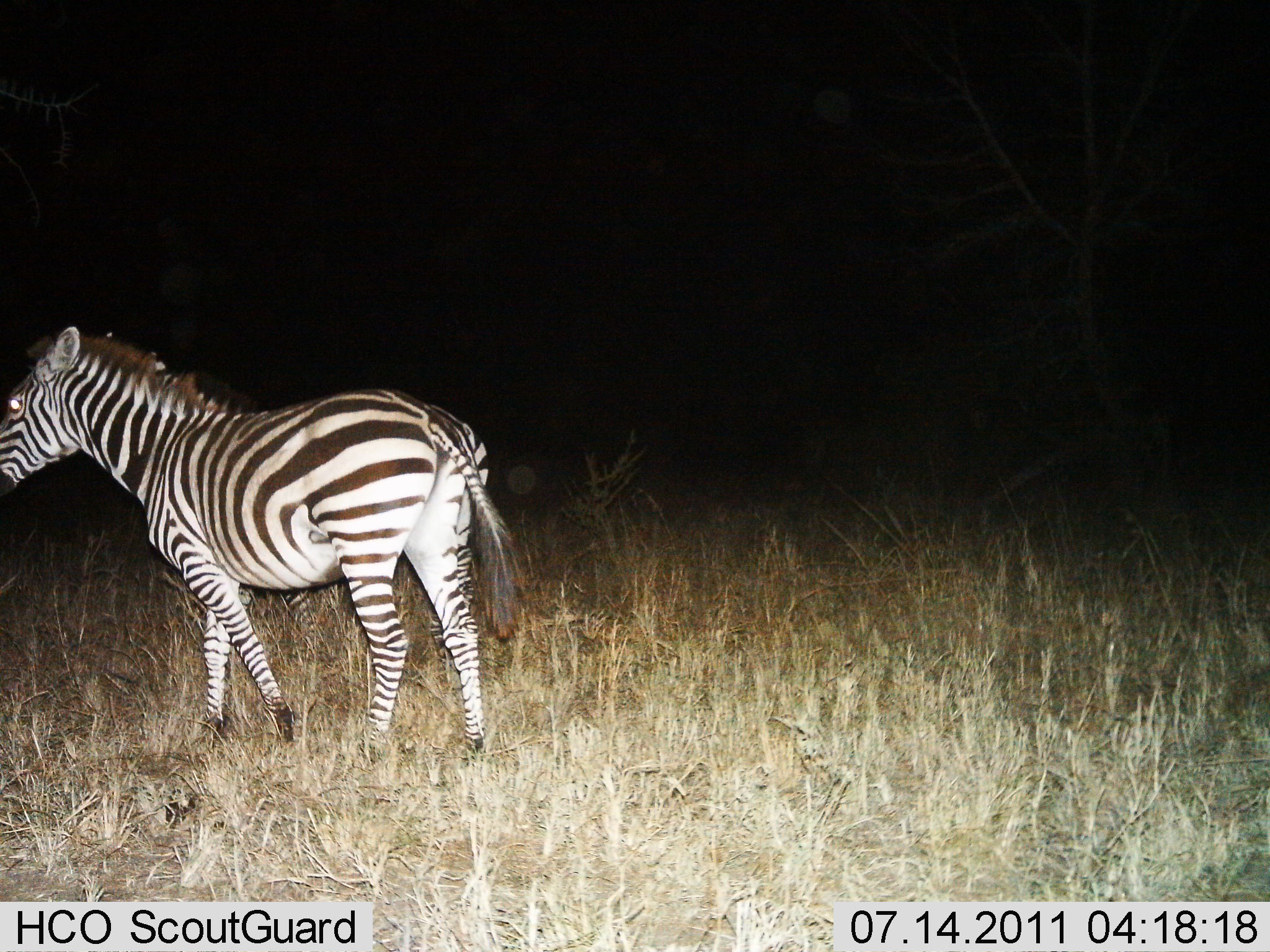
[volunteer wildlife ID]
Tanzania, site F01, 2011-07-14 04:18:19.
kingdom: Animalia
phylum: Chordata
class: Mammalia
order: Perissodactyla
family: Equidae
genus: Equus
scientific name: Equus quagga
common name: plains zebra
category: zebra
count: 1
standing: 83%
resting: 0%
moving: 17%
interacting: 0%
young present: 0%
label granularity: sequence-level